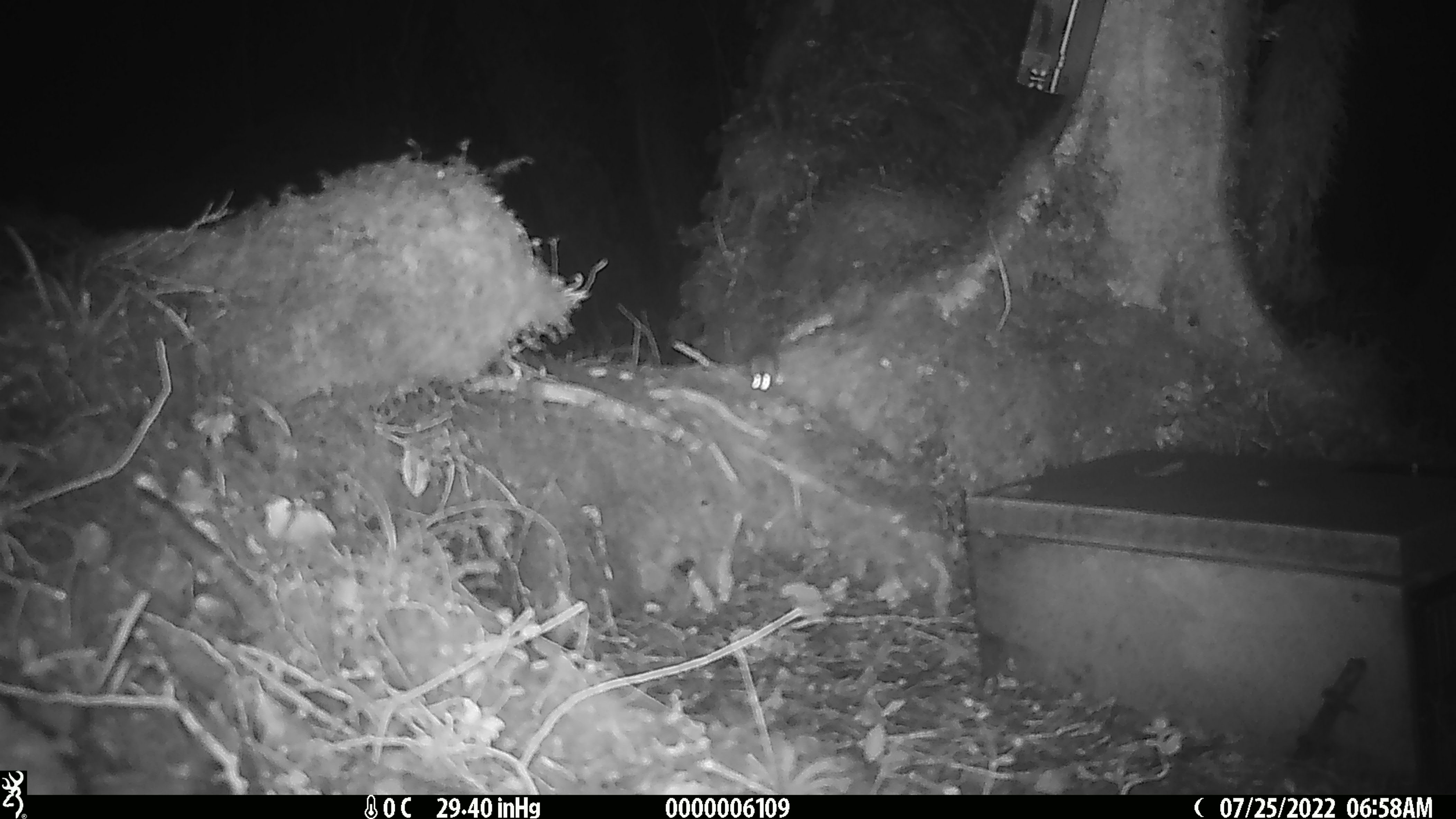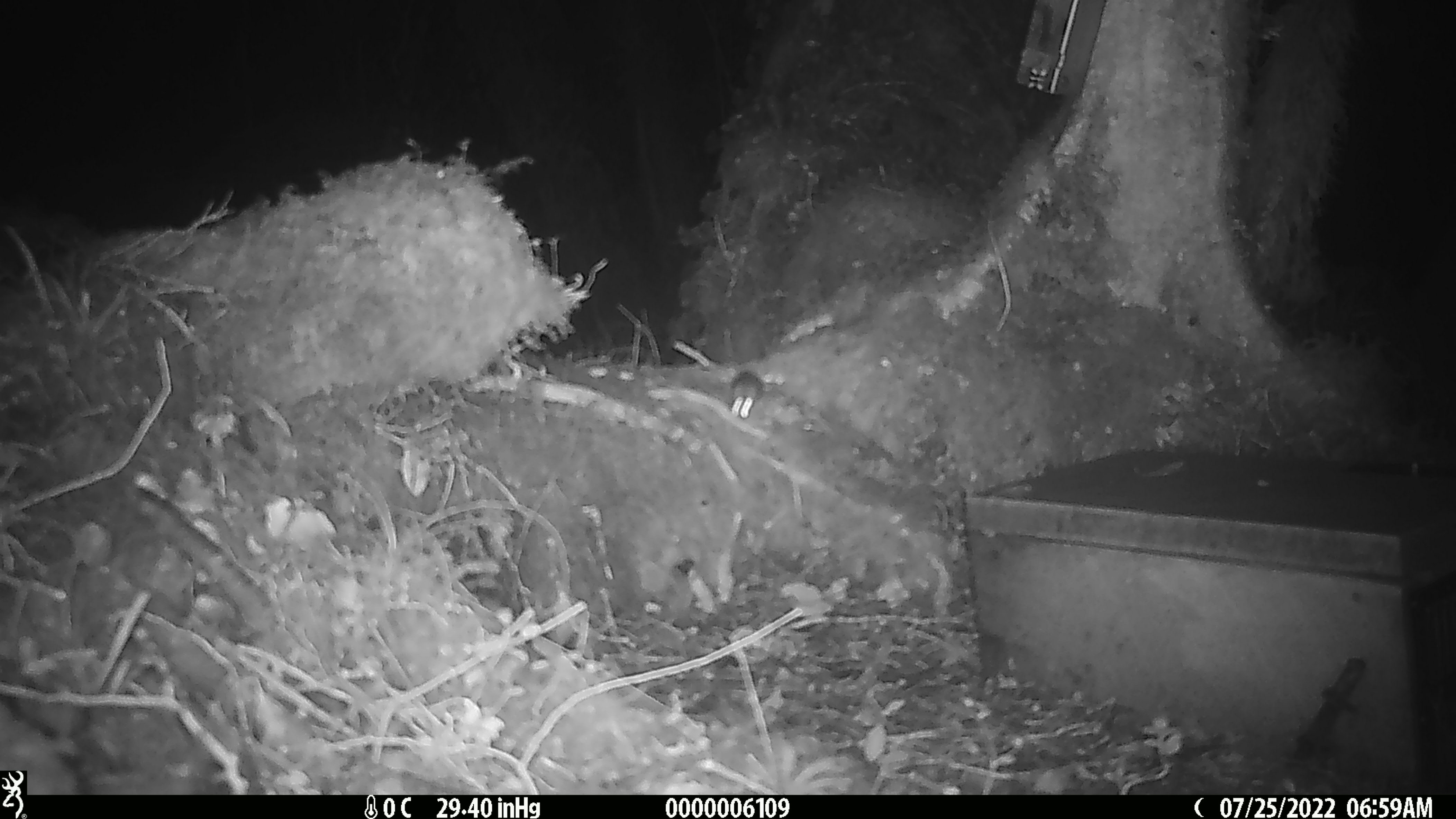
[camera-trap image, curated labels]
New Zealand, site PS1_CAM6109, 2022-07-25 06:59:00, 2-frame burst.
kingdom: Animalia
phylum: Chordata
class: Mammalia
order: Rodentia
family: Muridae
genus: Mus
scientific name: Mus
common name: mouse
Mouse (Mus).